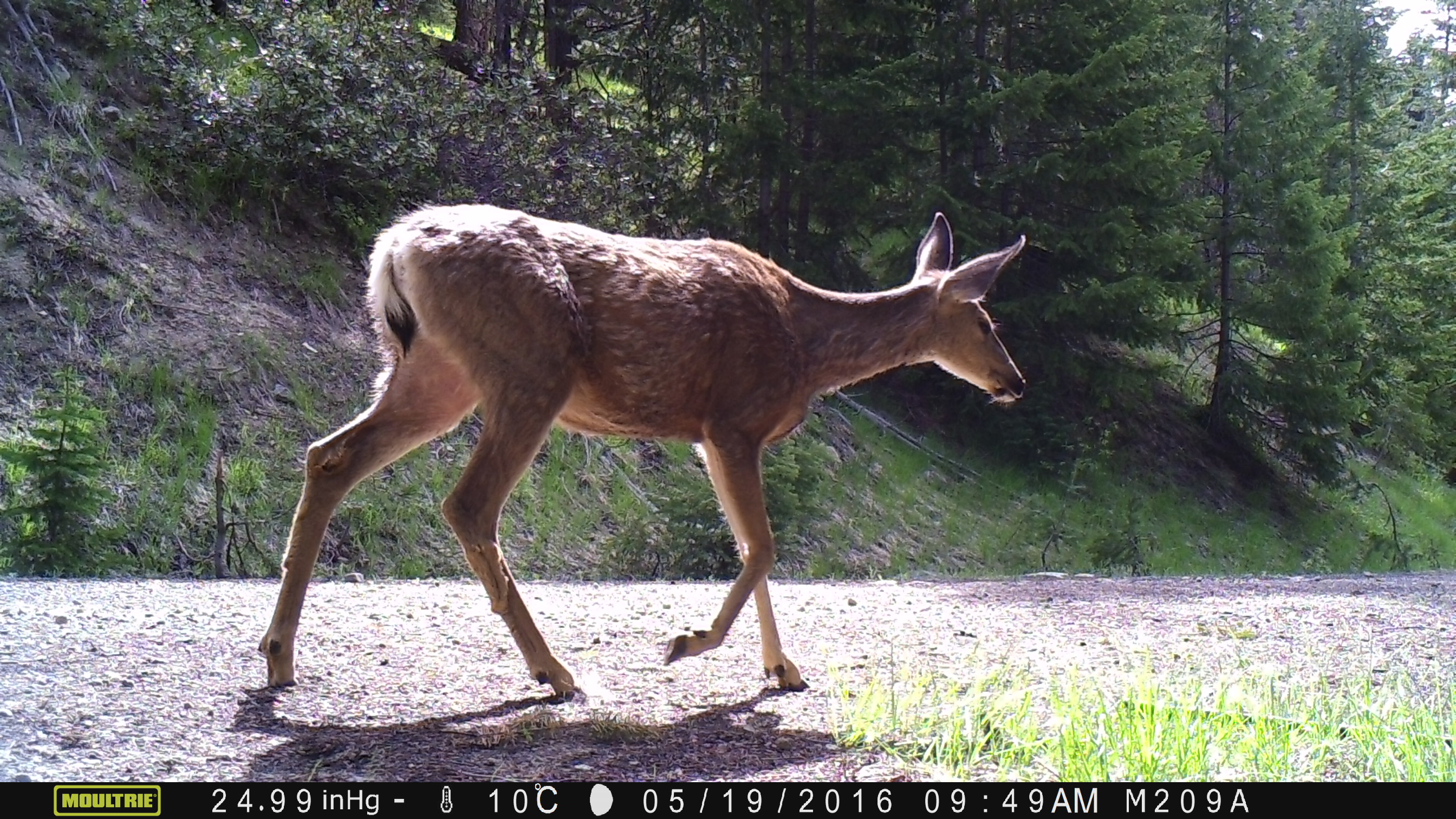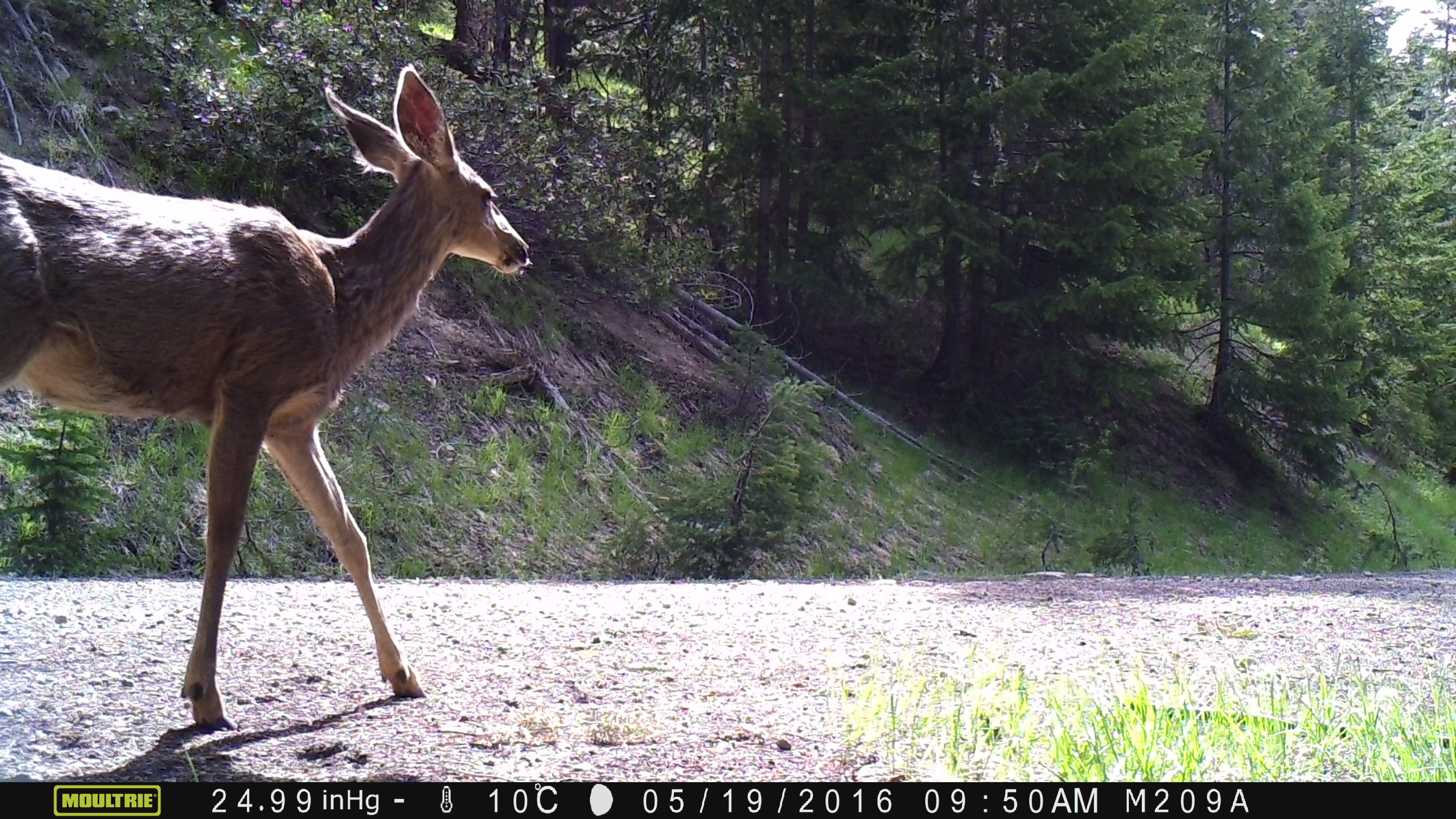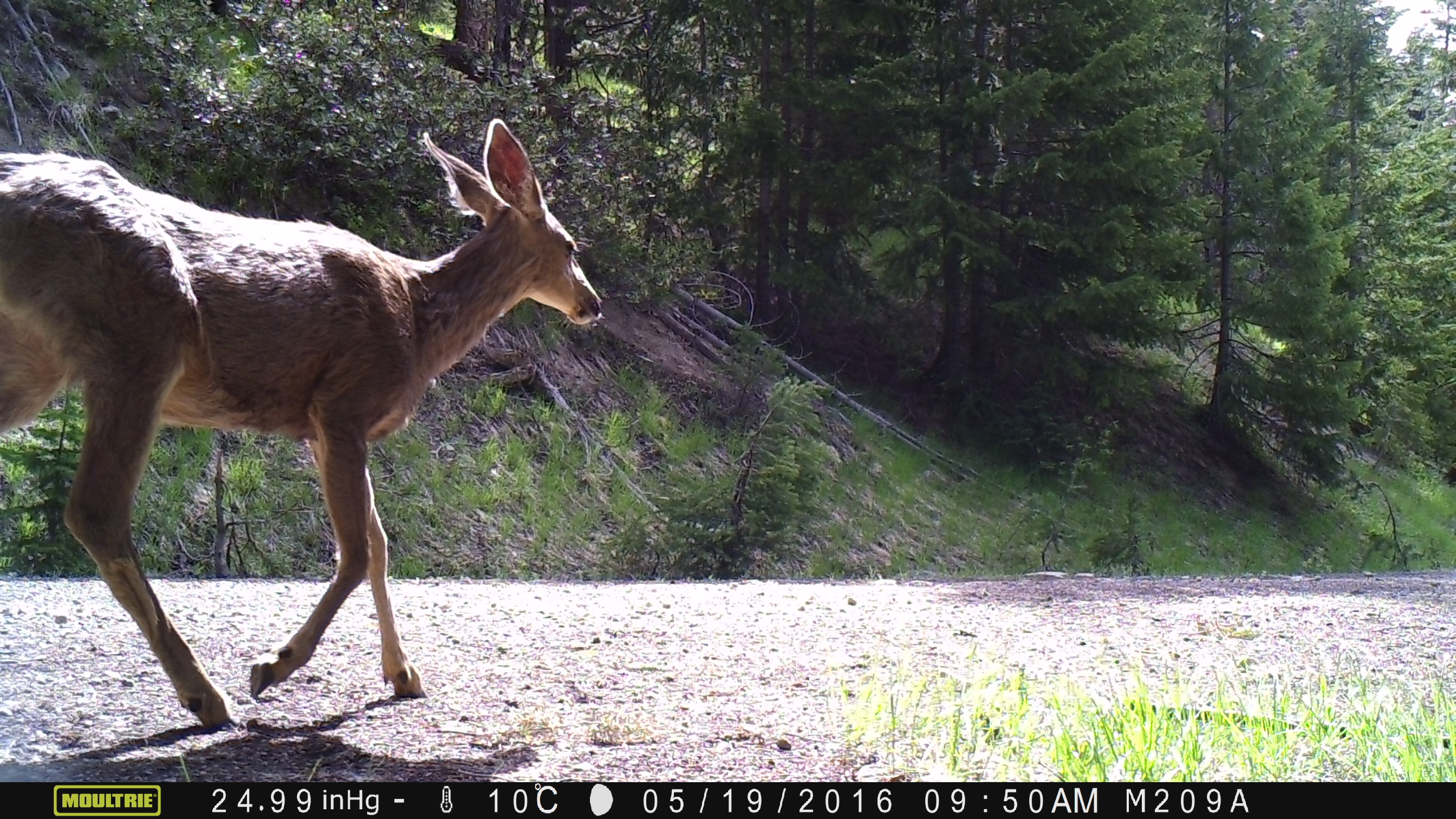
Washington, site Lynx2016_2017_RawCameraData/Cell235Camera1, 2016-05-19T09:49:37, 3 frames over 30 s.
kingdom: Animalia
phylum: Chordata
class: Mammalia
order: Artiodactyla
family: Cervidae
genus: Odocoileus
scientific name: Odocoileus hemionus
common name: mule deer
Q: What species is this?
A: Odocoileus hemionus (mule deer).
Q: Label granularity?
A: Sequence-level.